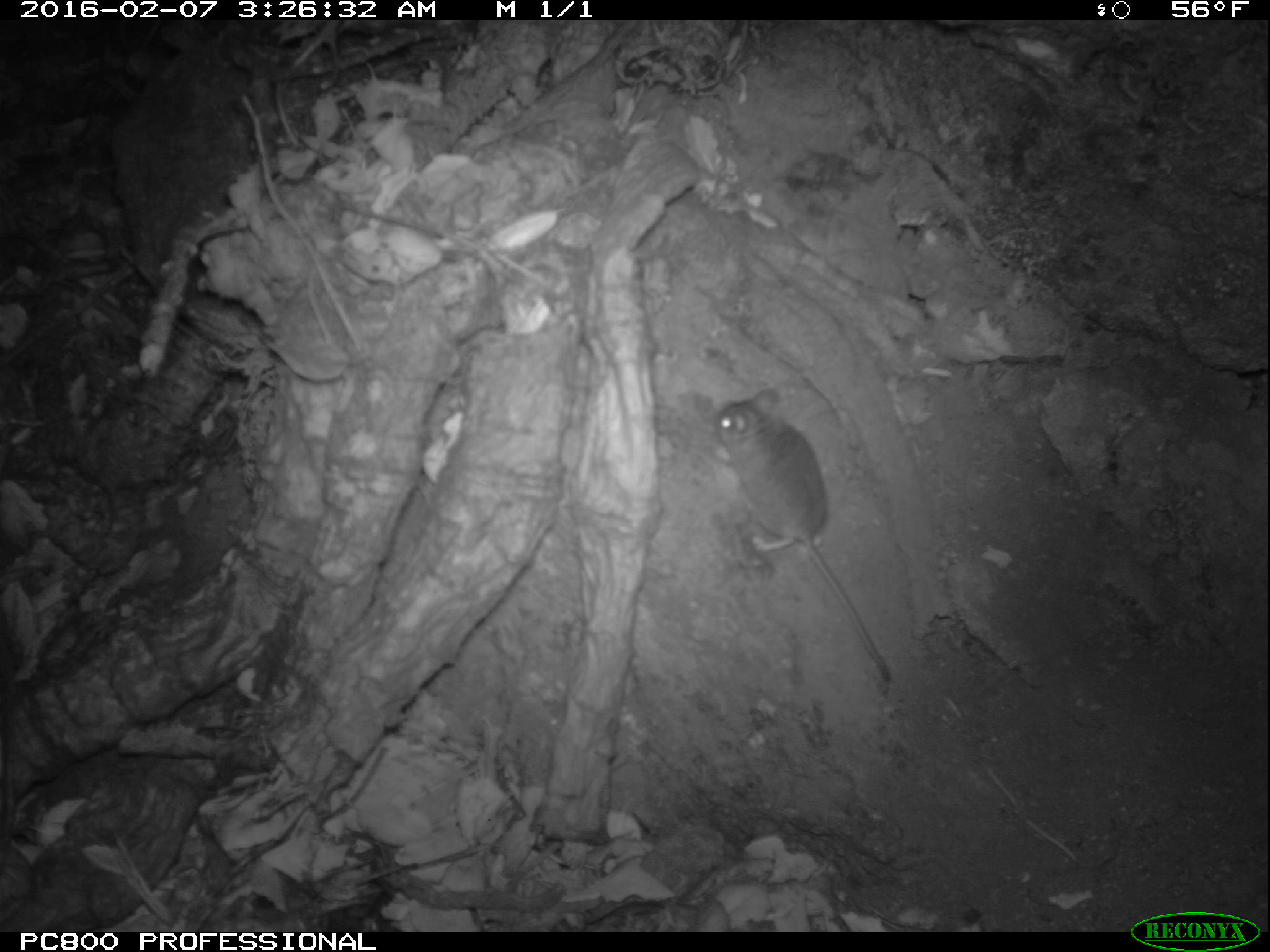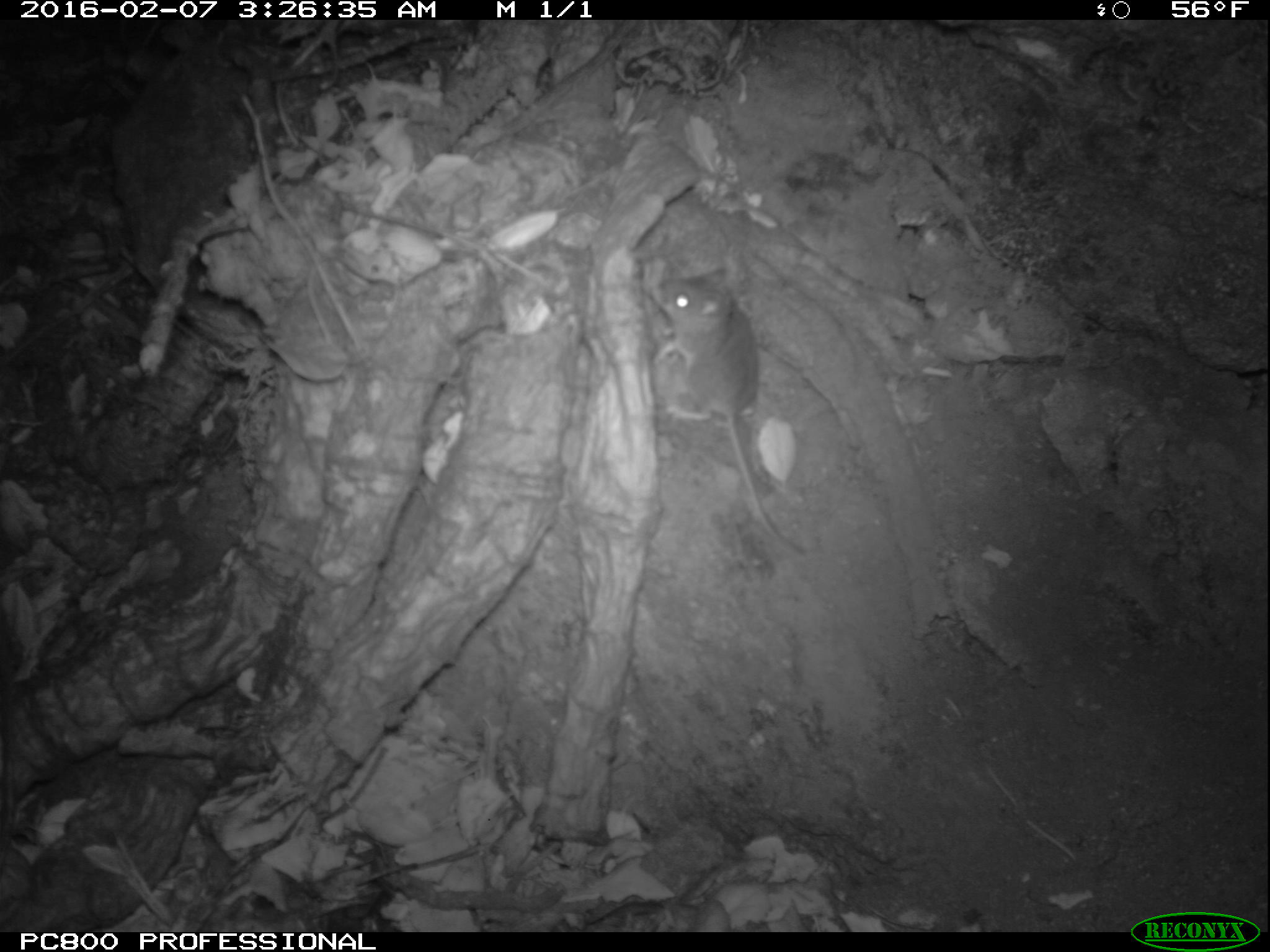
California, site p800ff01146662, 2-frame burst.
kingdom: Animalia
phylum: Chordata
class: Mammalia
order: Rodentia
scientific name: Rodentia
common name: rodent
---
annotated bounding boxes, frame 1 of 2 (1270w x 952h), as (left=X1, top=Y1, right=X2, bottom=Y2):
rodent: (left=706, top=387, right=890, bottom=681)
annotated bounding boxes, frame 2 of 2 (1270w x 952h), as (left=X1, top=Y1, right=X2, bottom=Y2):
rodent: (left=649, top=268, right=806, bottom=556)